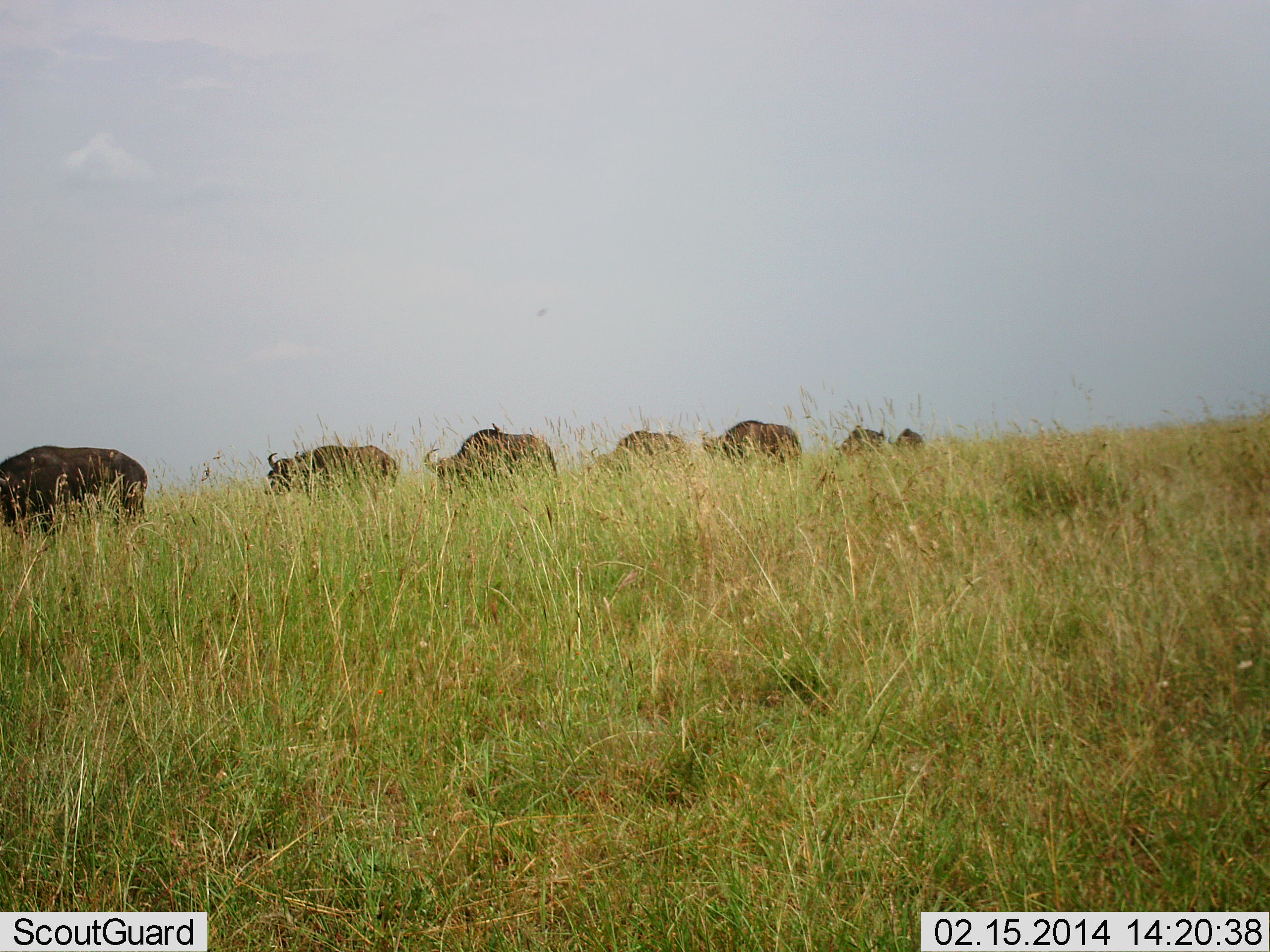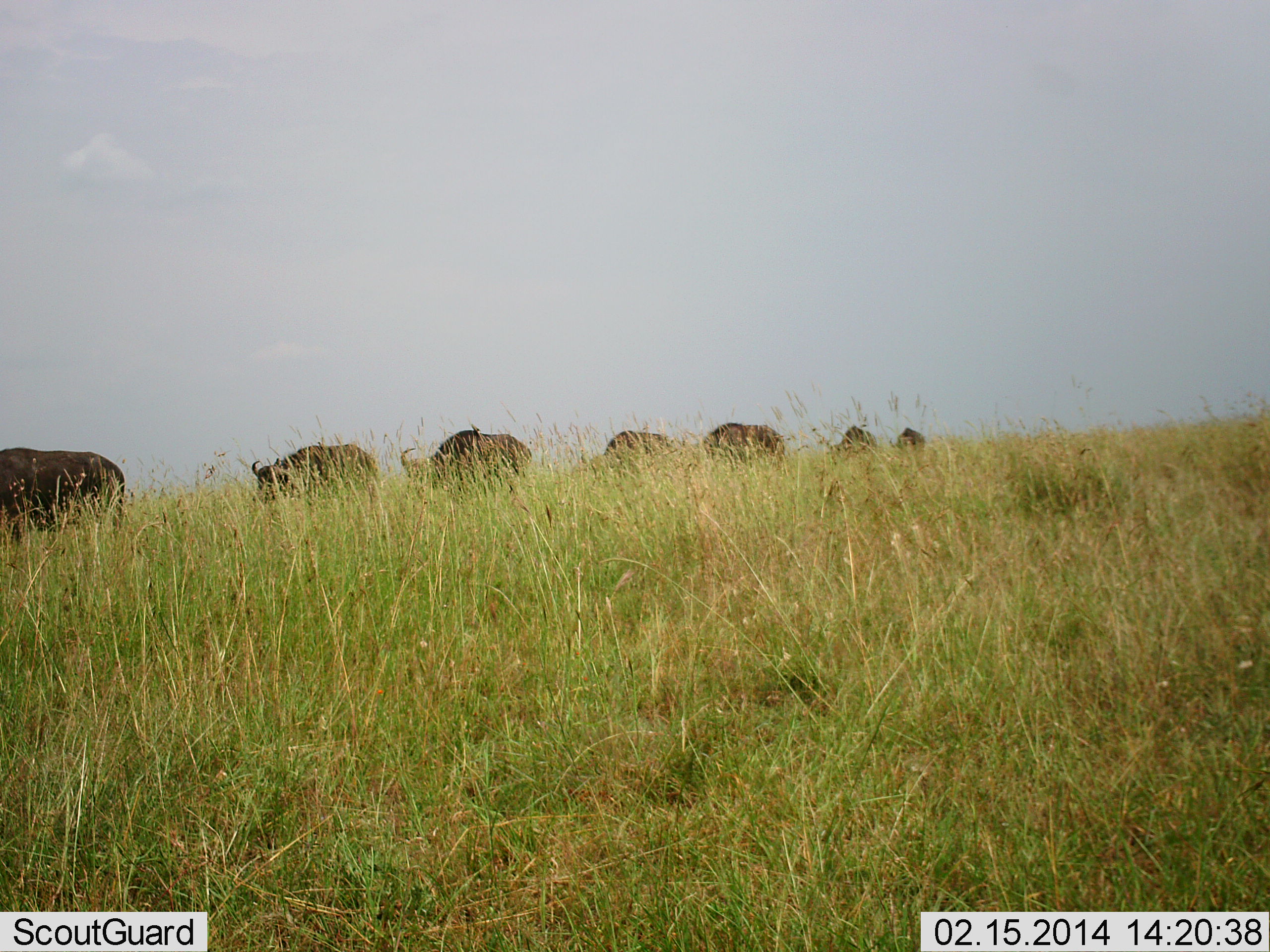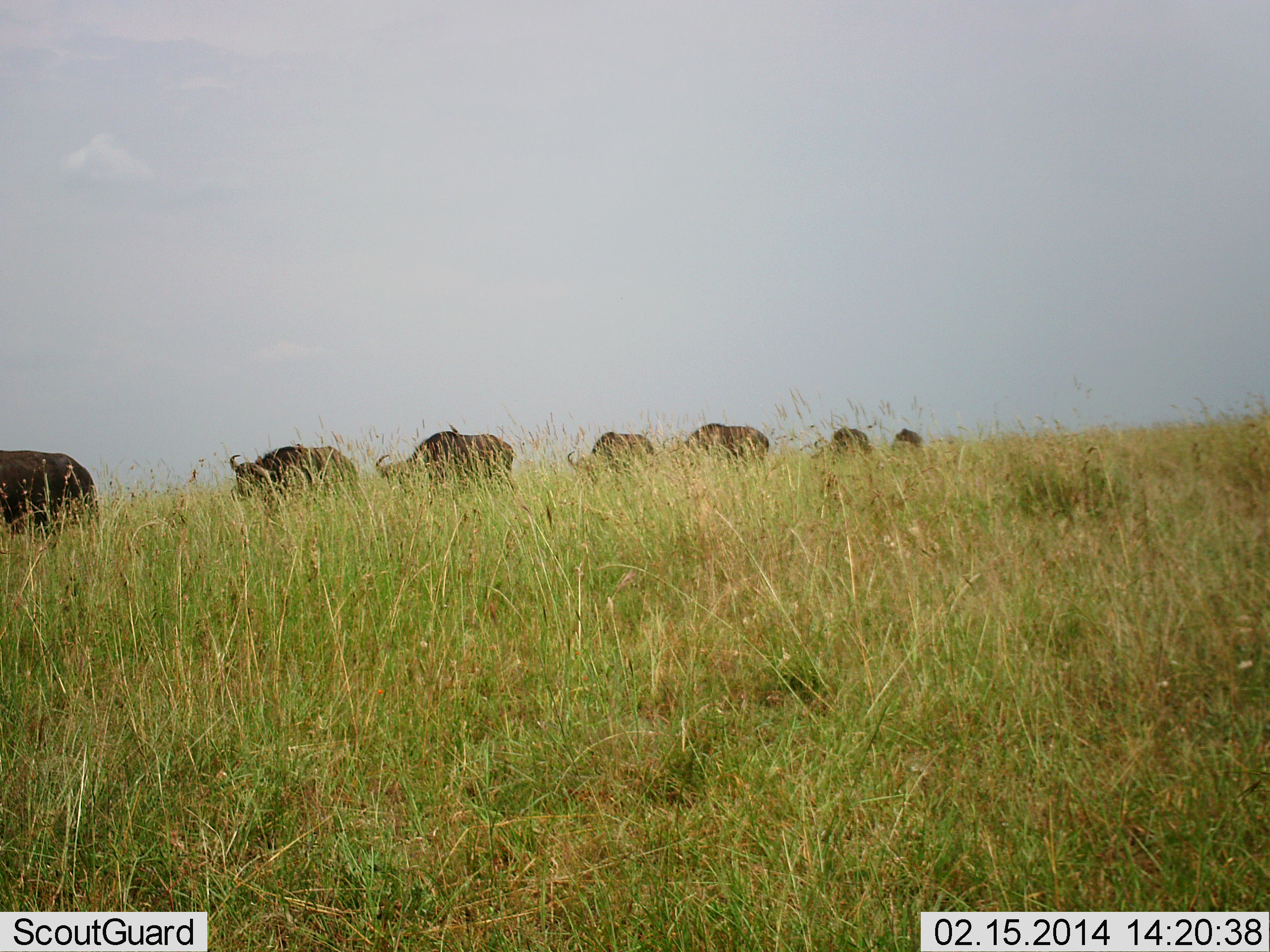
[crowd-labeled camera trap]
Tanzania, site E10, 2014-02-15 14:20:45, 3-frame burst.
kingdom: Animalia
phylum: Chordata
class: Mammalia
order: Artiodactyla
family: Bovidae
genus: Connochaetes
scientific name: Connochaetes taurinus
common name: blue wildebeest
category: wildebeest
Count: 7.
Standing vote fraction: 0%.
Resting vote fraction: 0%.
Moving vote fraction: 100%.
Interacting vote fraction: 0%.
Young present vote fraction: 0%.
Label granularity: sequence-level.